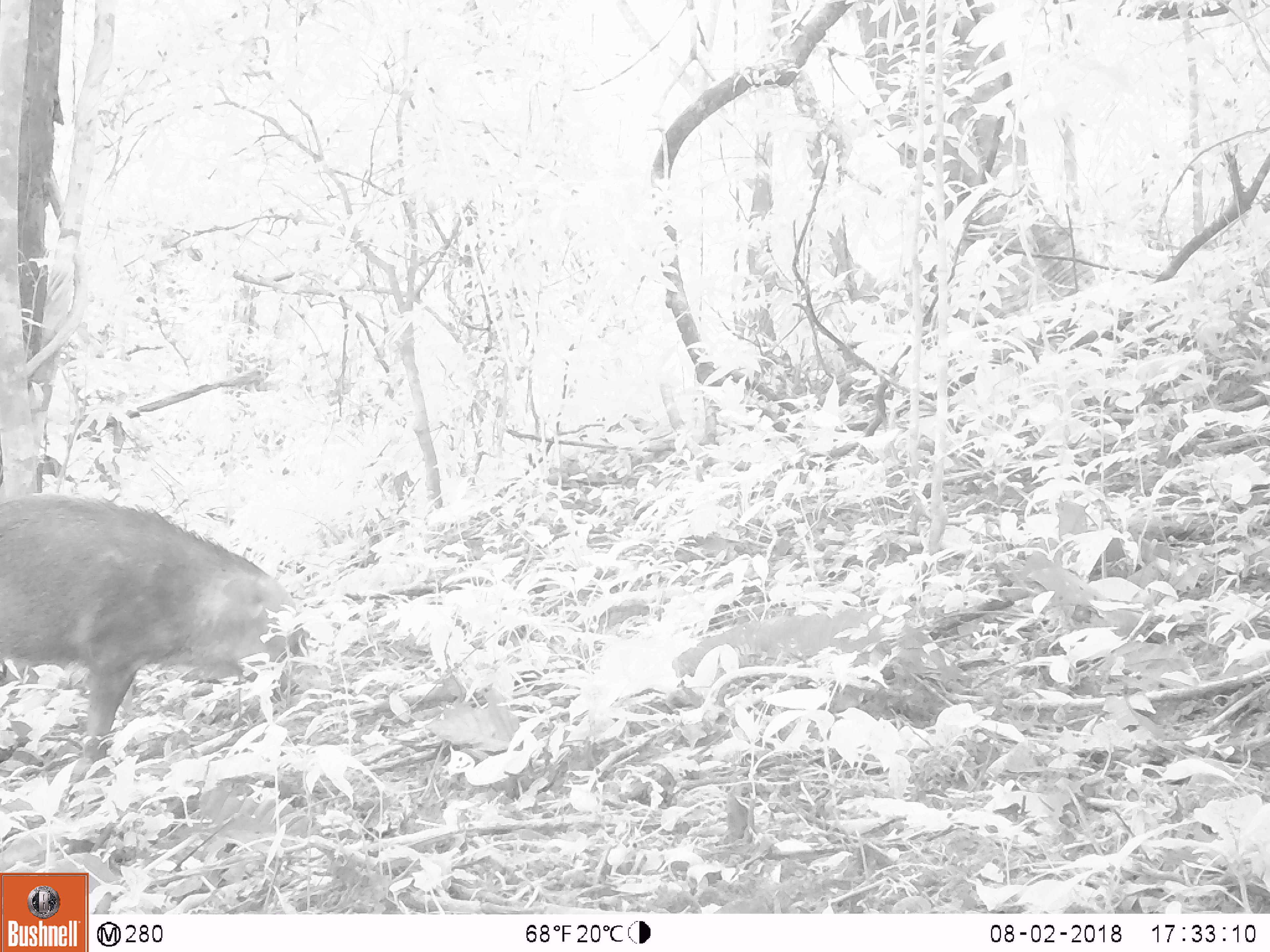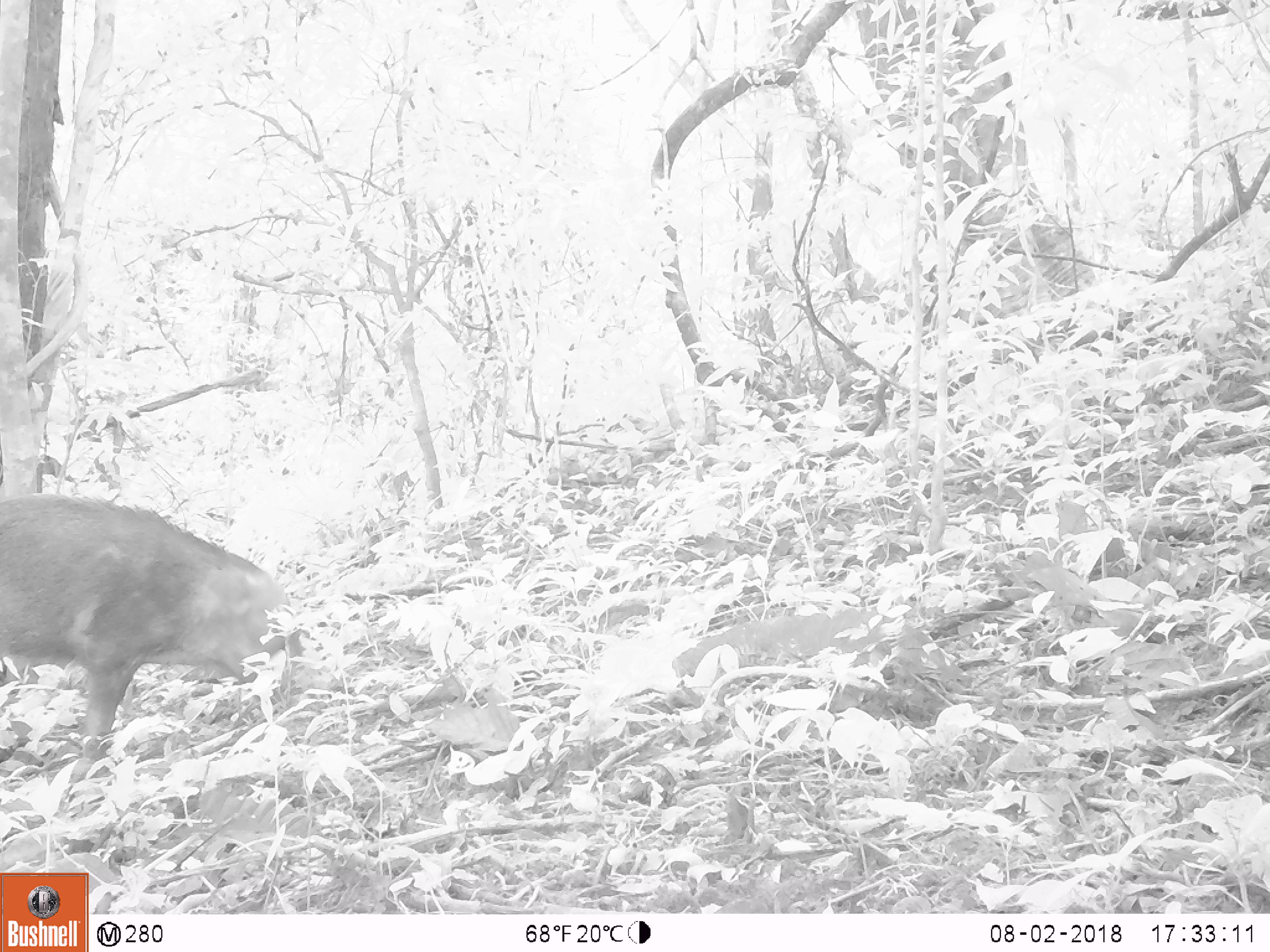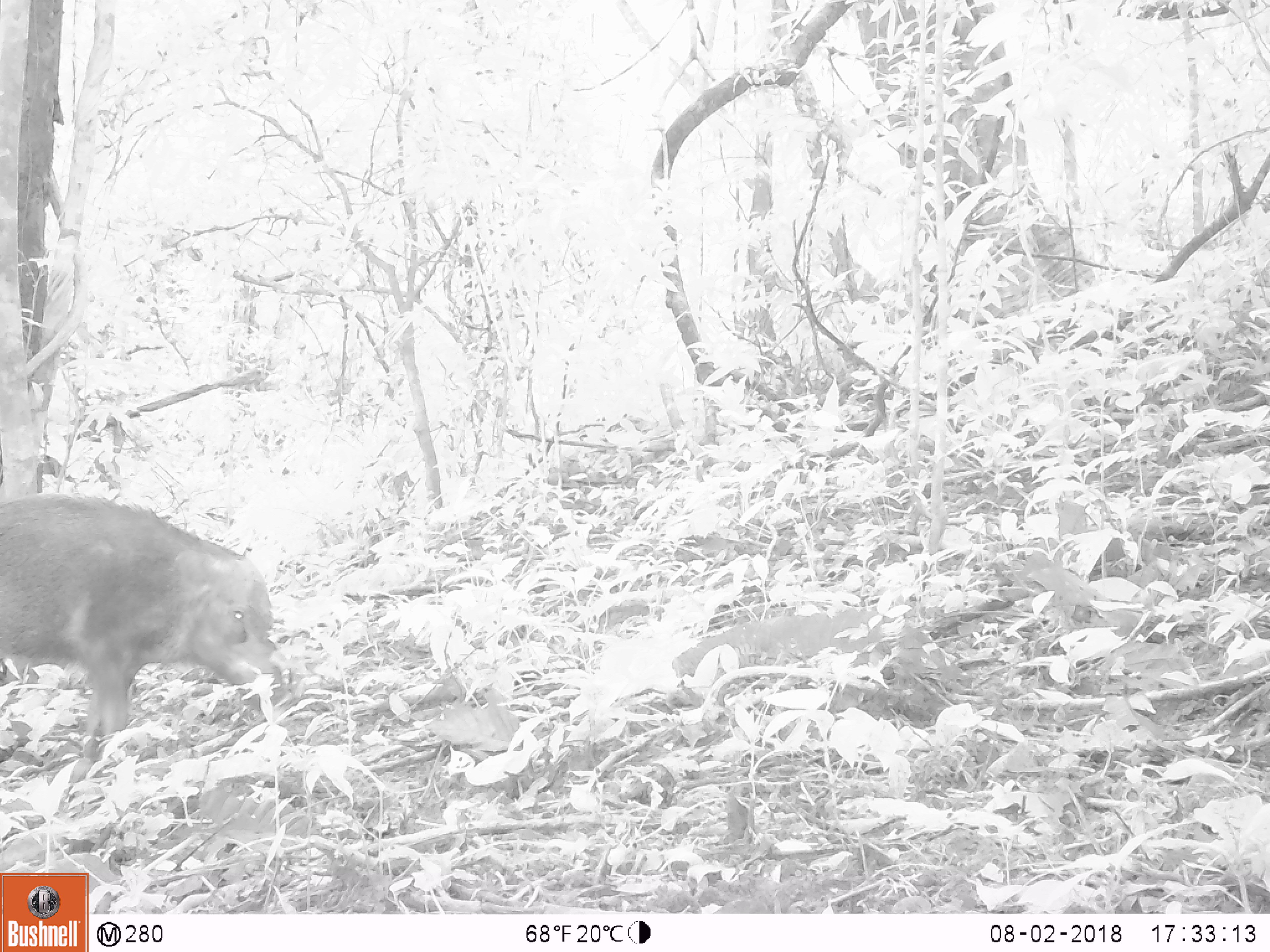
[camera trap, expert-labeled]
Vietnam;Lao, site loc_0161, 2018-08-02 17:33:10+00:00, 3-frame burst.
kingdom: Animalia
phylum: Chordata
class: Mammalia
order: Artiodactyla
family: Suidae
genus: Sus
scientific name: Sus scrofa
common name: eurasian wild pig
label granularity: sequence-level